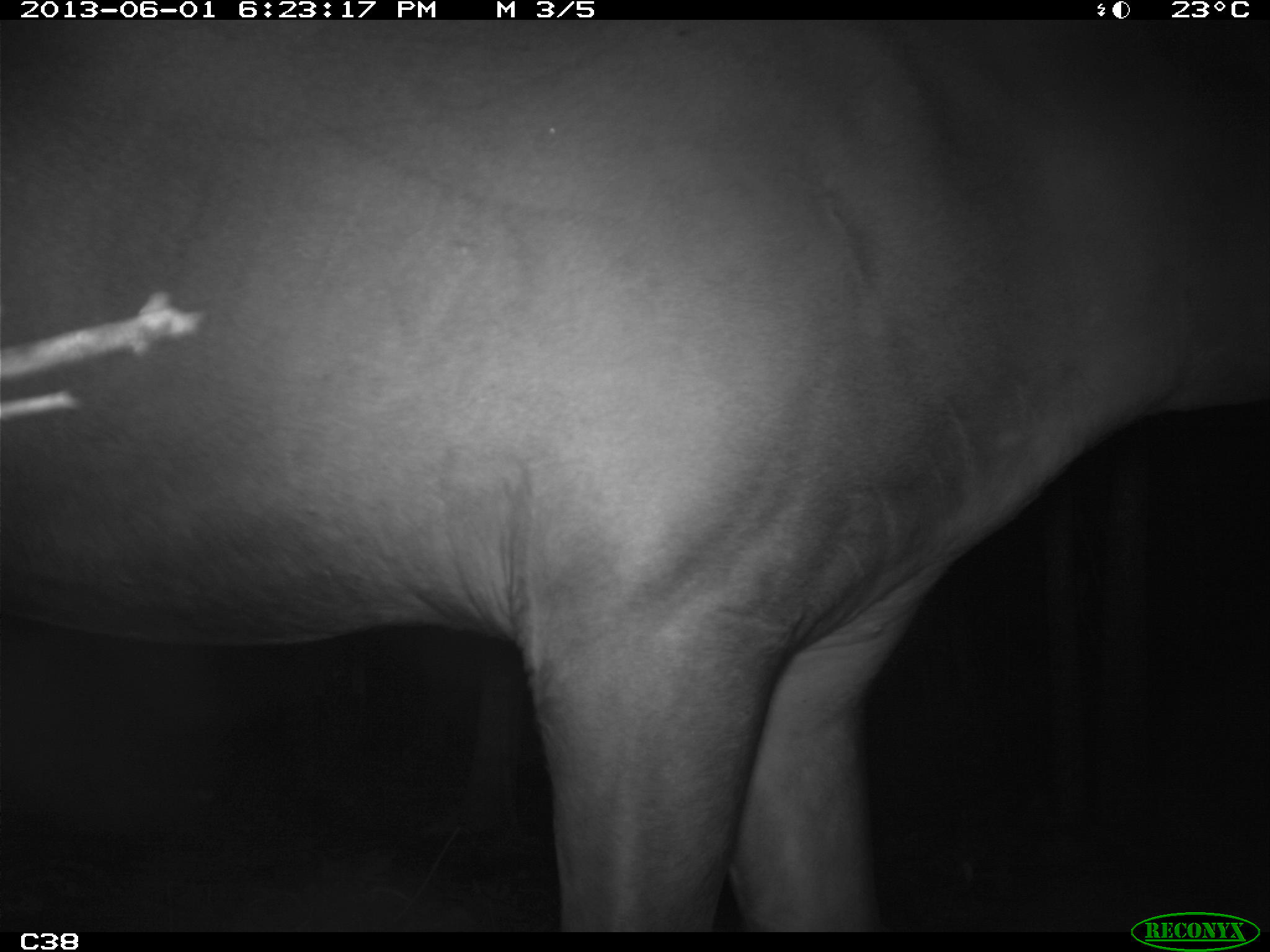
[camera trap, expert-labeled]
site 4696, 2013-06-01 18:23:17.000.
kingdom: Animalia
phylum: Chordata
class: Mammalia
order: Perissodactyla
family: Tapiridae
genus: Tapirus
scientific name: Tapirus terrestris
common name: south american tapir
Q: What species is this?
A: Tapirus terrestris (south american tapir).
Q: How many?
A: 1.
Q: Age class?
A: Adult.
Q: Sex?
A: Male.